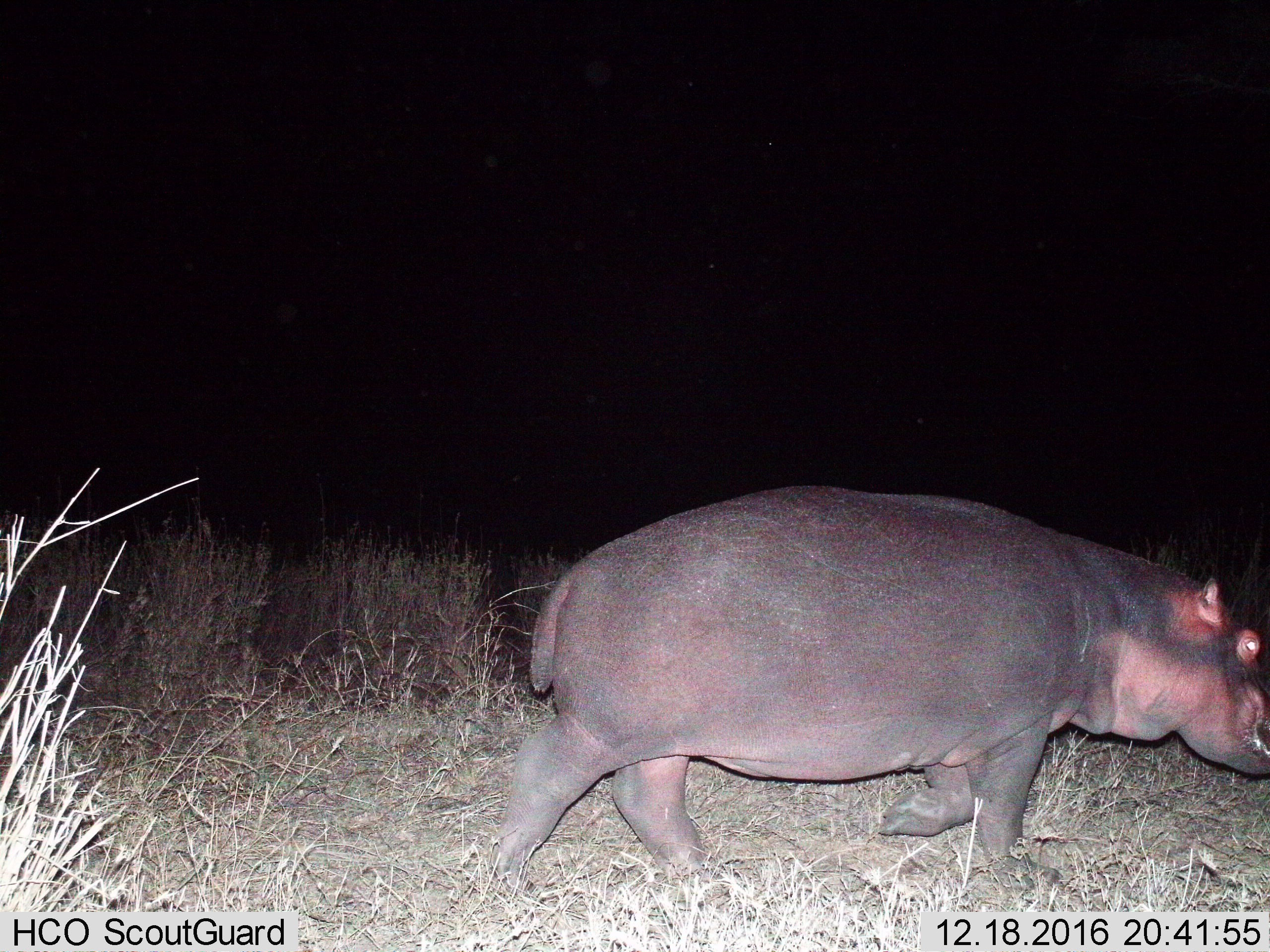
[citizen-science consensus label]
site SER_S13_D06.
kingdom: Animalia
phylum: Chordata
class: Mammalia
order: Artiodactyla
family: Hippopotamidae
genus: Hippopotamus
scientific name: Hippopotamus amphibius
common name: hippopotamus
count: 1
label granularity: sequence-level